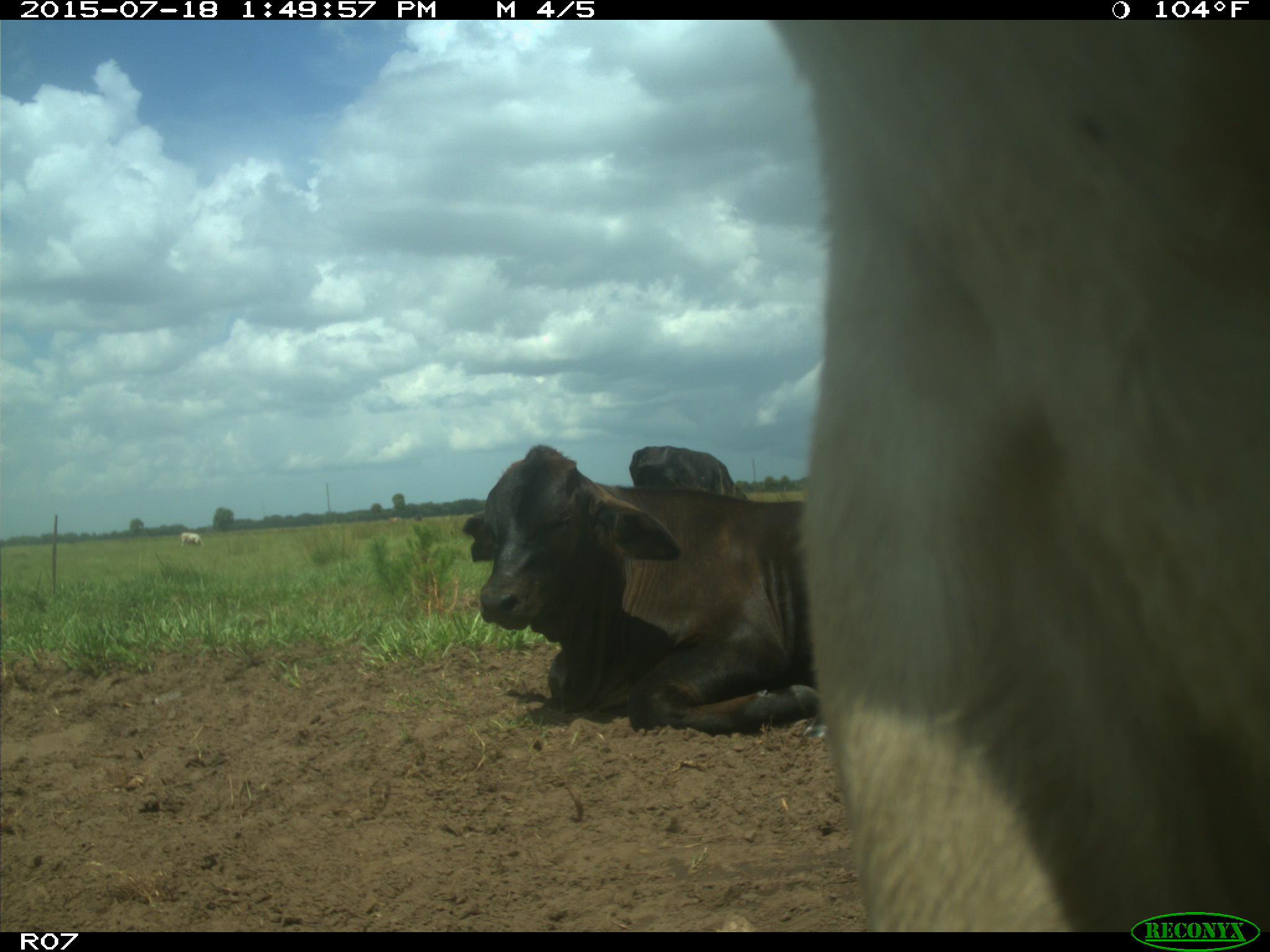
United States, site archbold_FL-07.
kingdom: Animalia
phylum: Chordata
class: Mammalia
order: Artiodactyla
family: Bovidae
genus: Bos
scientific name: Bos taurus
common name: domestic cow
Bos taurus (domestic cow).